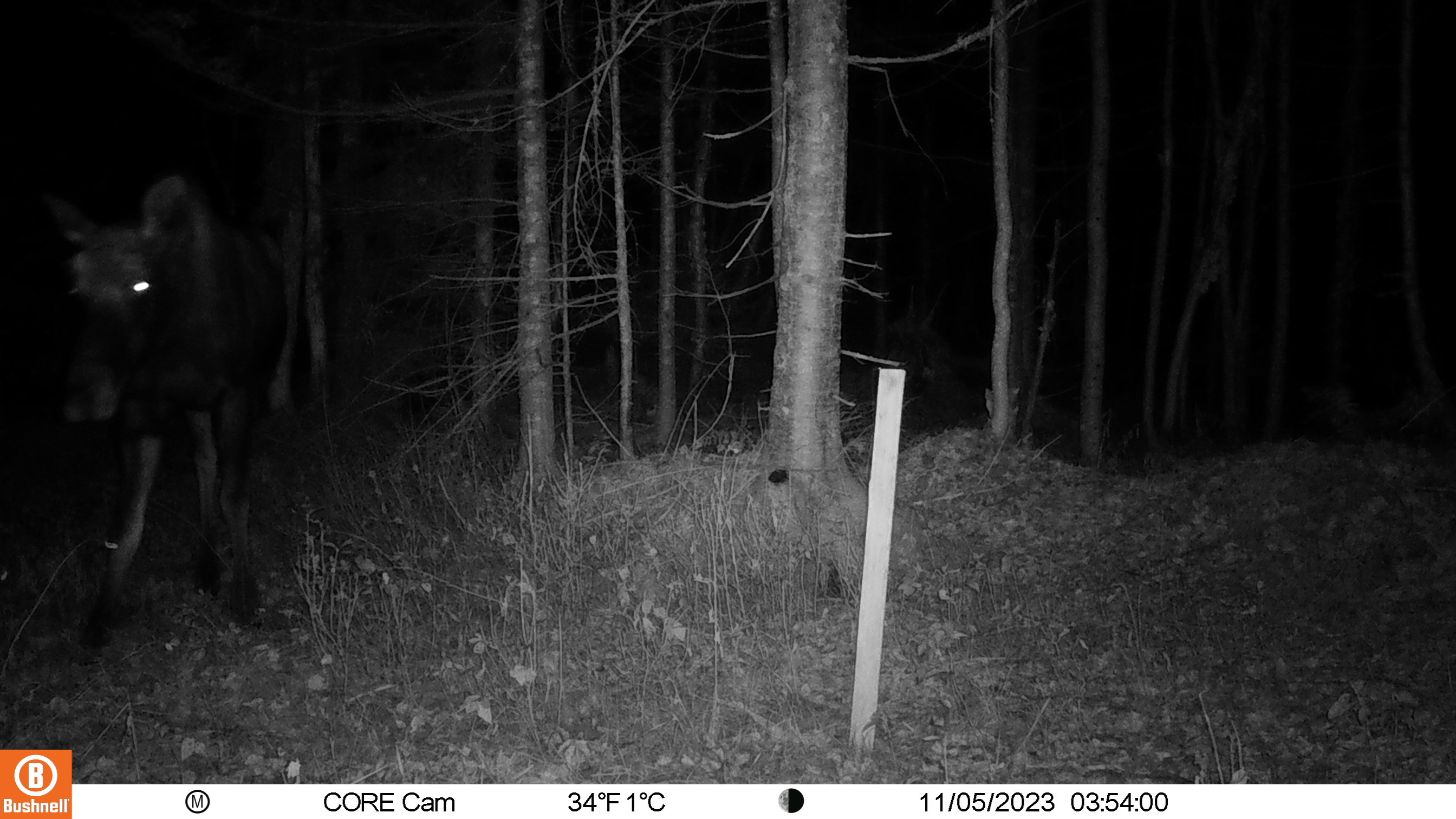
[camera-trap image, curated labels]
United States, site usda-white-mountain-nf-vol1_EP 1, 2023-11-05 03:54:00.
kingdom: Animalia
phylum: Chordata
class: Mammalia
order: Artiodactyla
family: Cervidae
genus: Alces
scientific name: Alces alces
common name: moose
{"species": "moose (Alces alces)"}